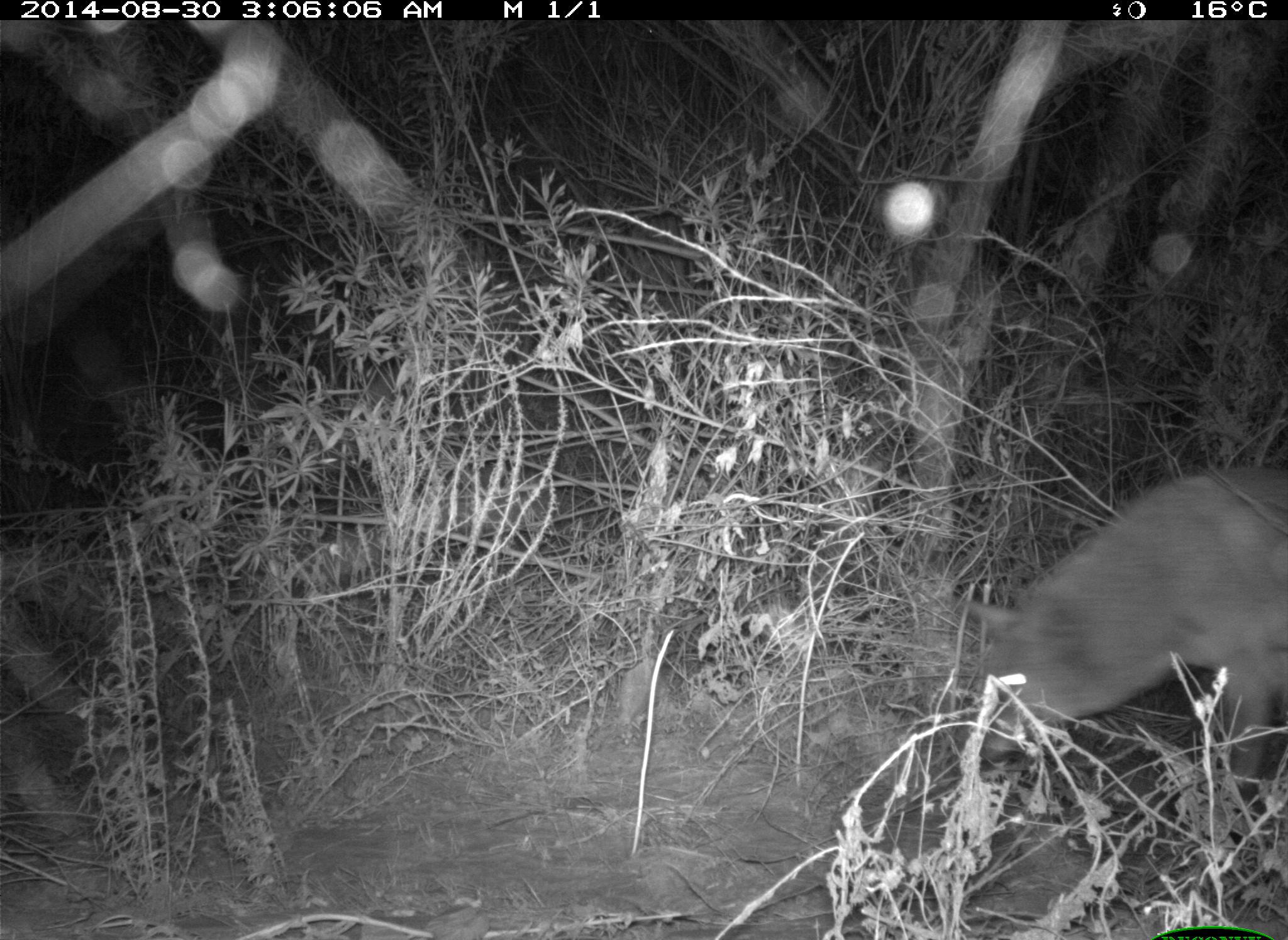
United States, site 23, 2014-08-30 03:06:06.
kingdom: Animalia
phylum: Chordata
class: Mammalia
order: Carnivora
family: Canidae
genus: Canis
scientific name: Canis latrans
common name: coyote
Coyote (Canis latrans).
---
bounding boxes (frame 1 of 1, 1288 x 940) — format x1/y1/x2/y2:
coyote: 963/468/1288/871